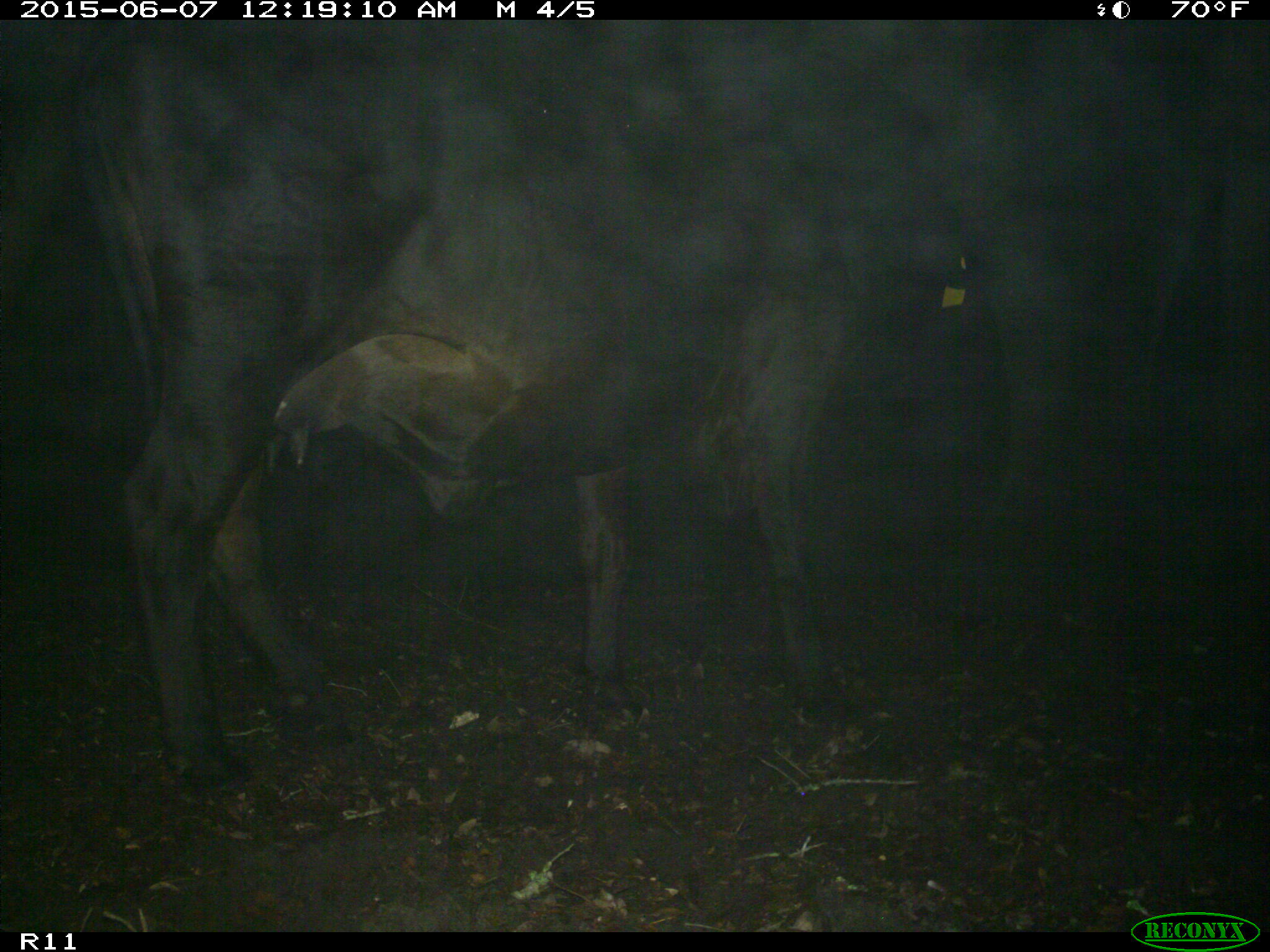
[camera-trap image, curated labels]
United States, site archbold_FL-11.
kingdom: Animalia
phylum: Chordata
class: Mammalia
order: Artiodactyla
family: Bovidae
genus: Bos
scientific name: Bos taurus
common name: domestic cow